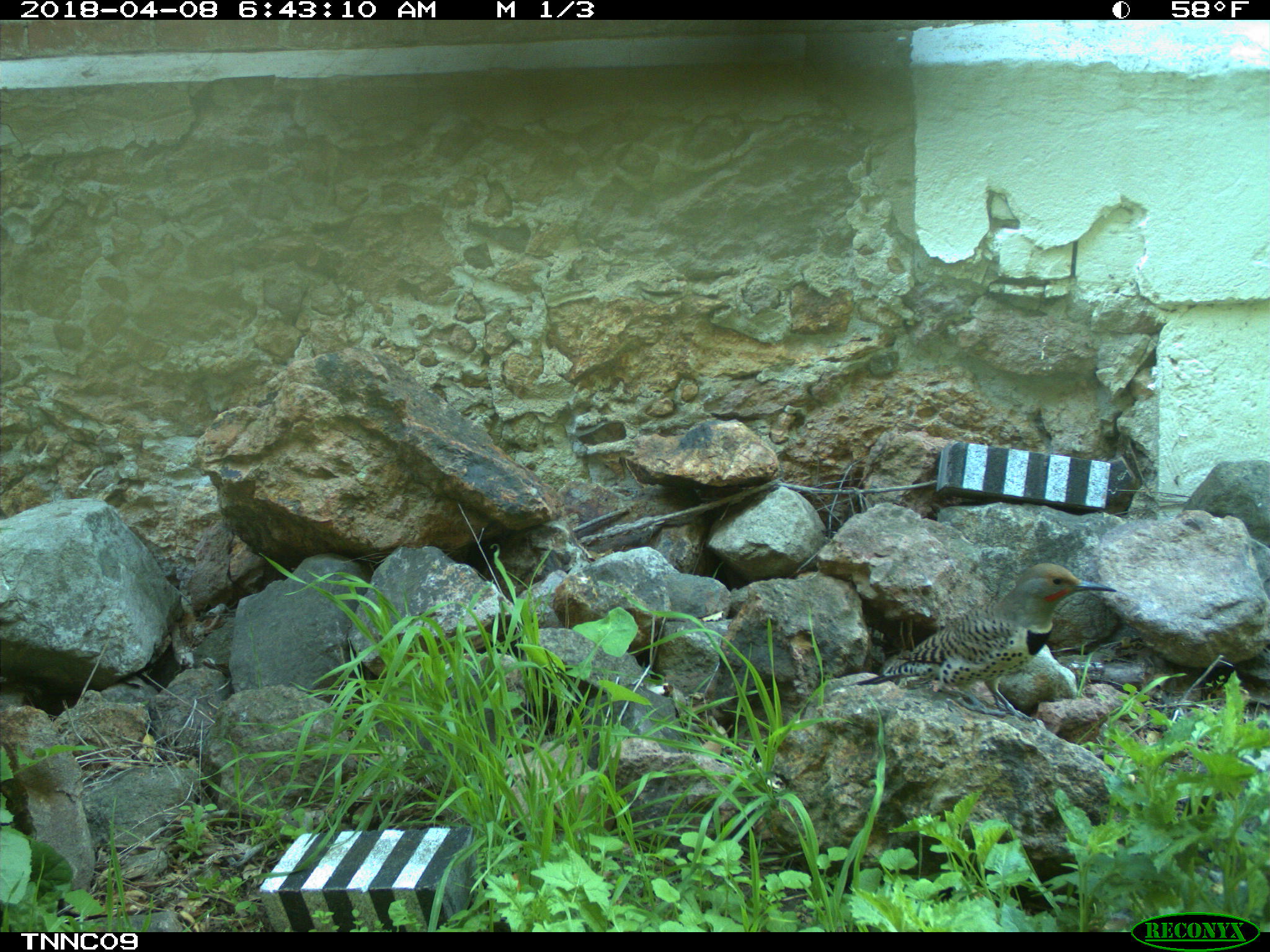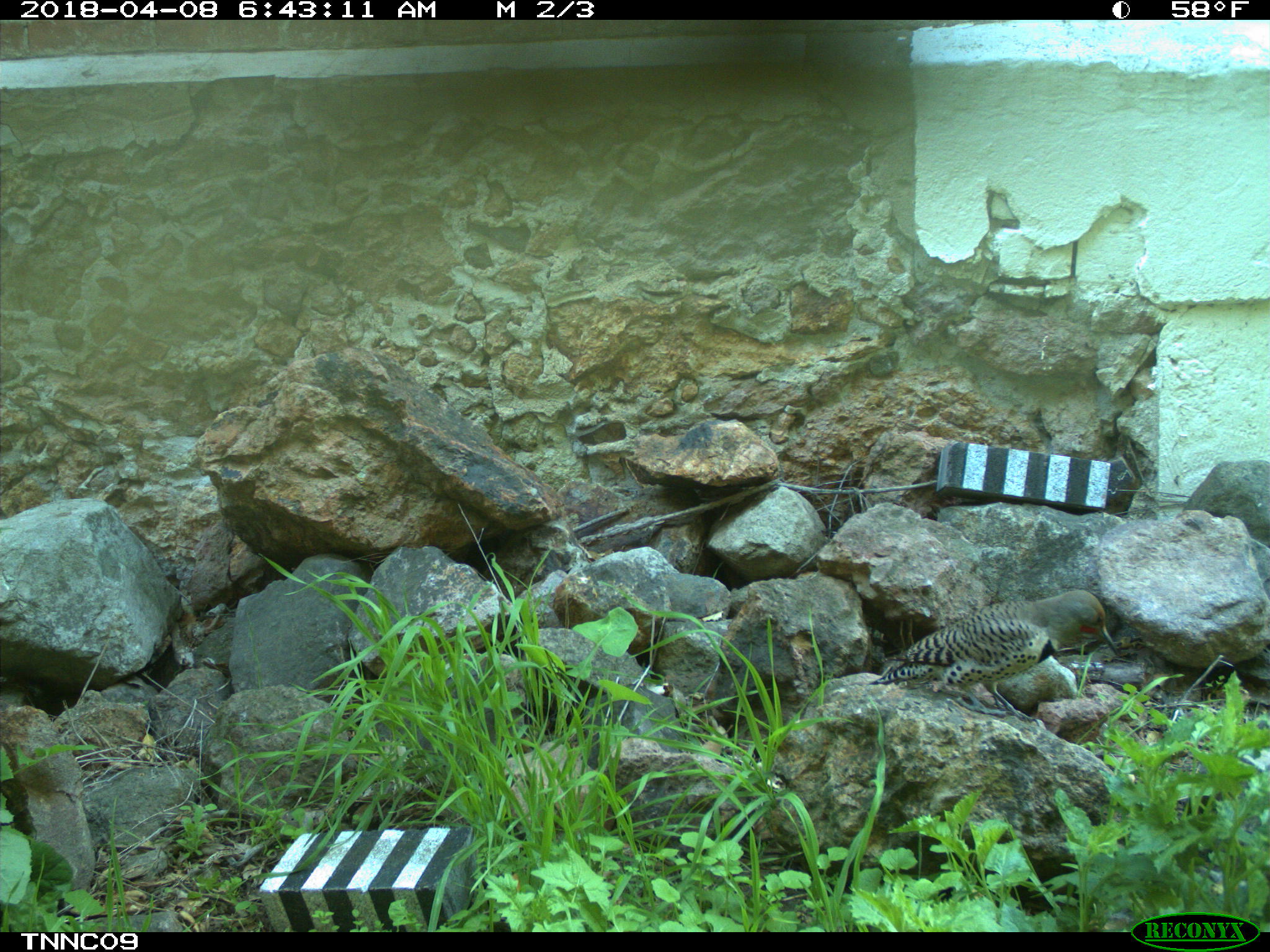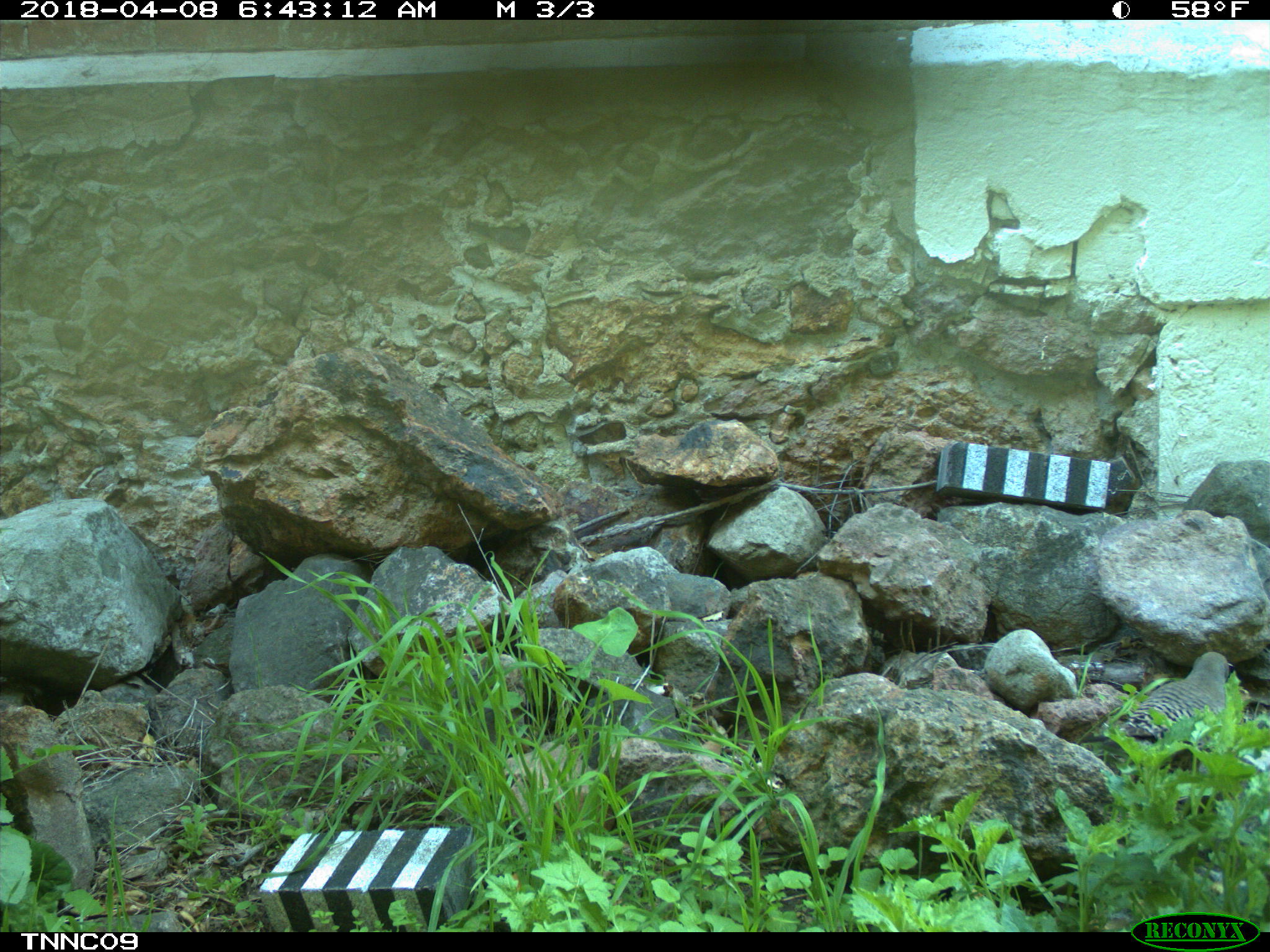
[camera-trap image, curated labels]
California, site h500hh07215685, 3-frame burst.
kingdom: Animalia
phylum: Chordata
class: Aves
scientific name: Aves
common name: bird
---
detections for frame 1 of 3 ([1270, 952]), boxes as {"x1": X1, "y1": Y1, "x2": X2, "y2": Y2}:
bird: {"x1": 851, "y1": 563, "x2": 1116, "y2": 729}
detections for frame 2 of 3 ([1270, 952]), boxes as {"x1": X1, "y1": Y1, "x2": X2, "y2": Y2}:
bird: {"x1": 867, "y1": 589, "x2": 1119, "y2": 726}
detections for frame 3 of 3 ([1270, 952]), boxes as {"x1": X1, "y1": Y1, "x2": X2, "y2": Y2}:
bird: {"x1": 1081, "y1": 650, "x2": 1231, "y2": 746}